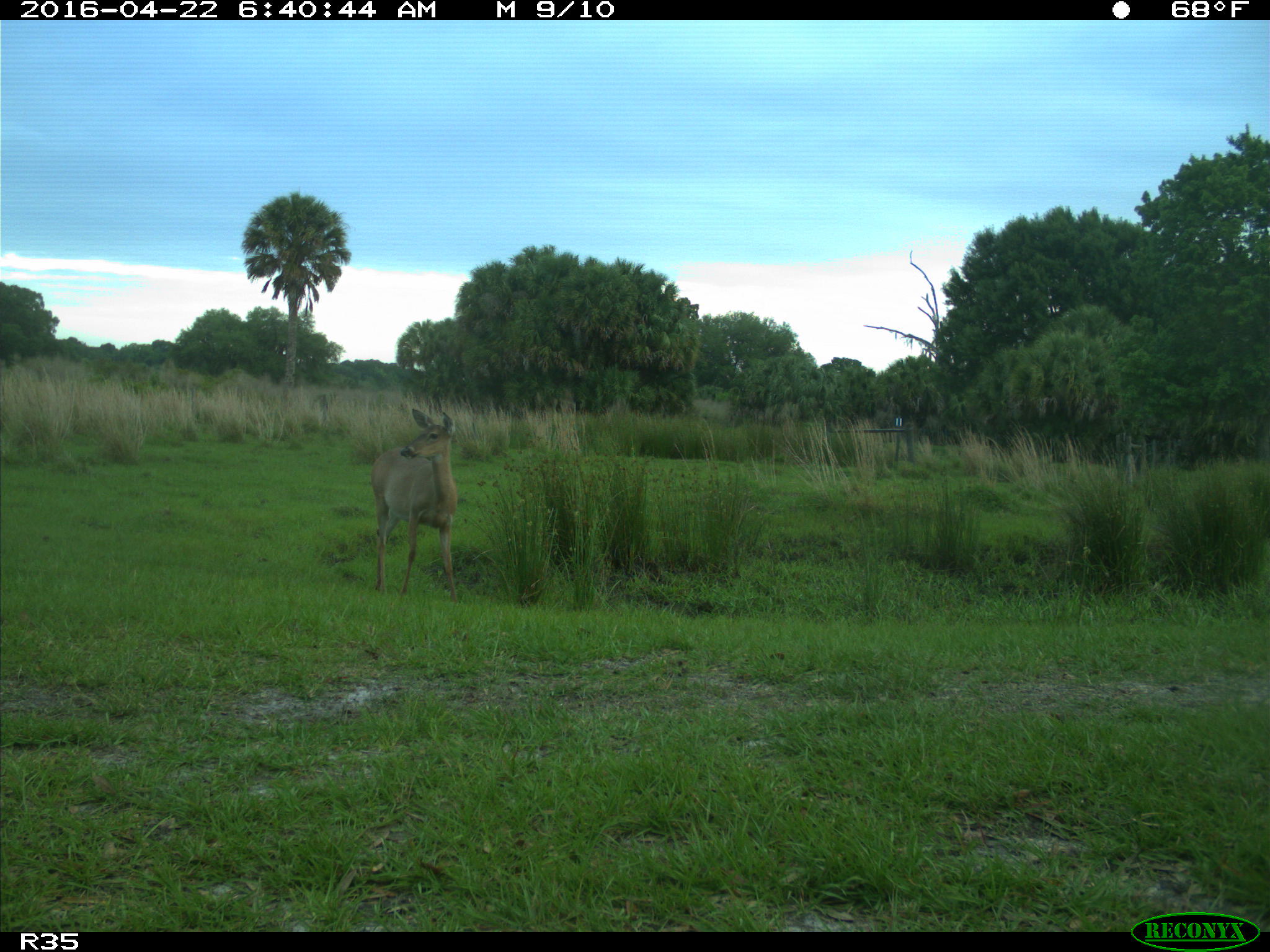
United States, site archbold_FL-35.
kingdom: Animalia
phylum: Chordata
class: Mammalia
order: Artiodactyla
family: Cervidae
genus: Odocoileus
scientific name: Odocoileus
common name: deer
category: unidentified deer